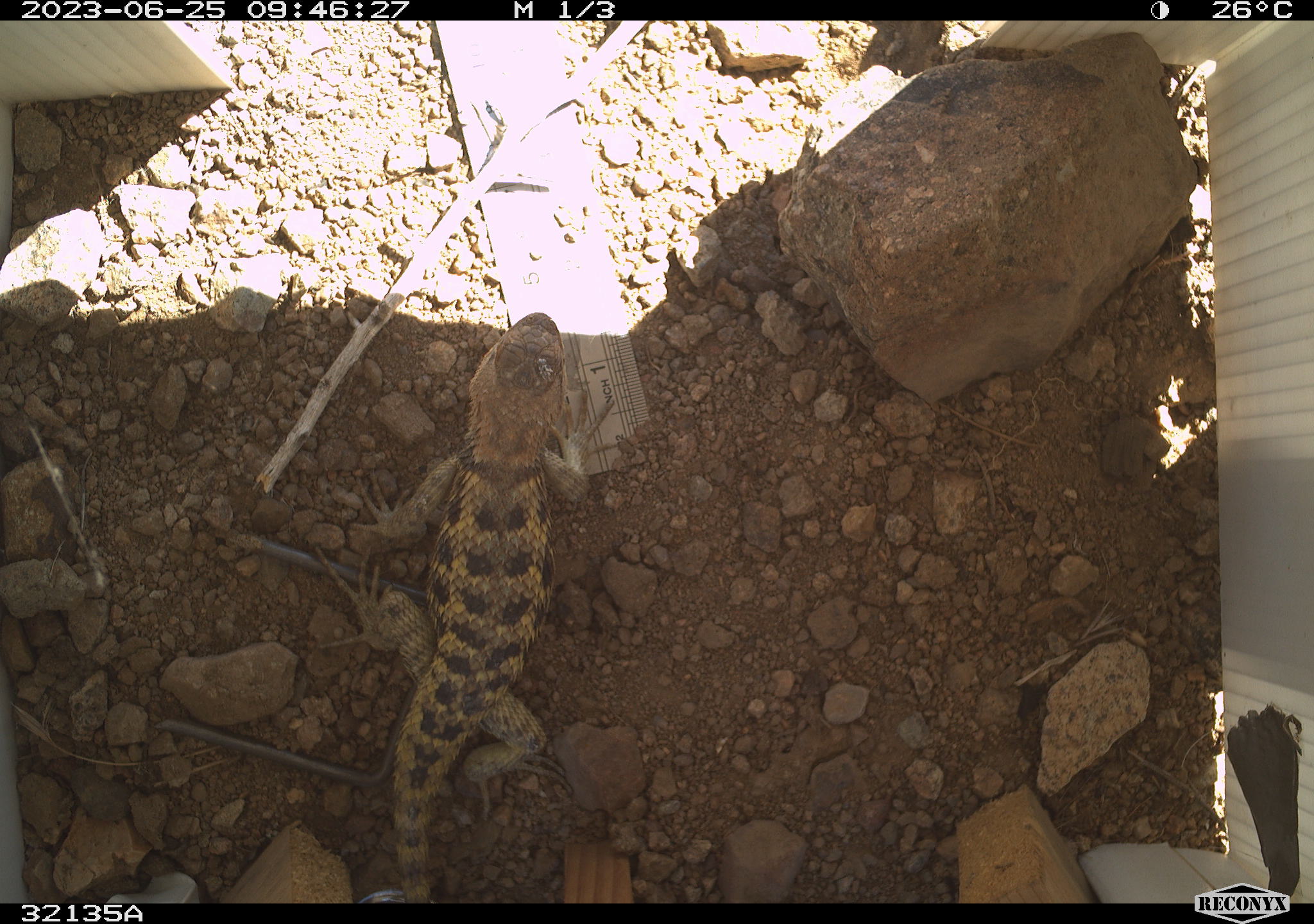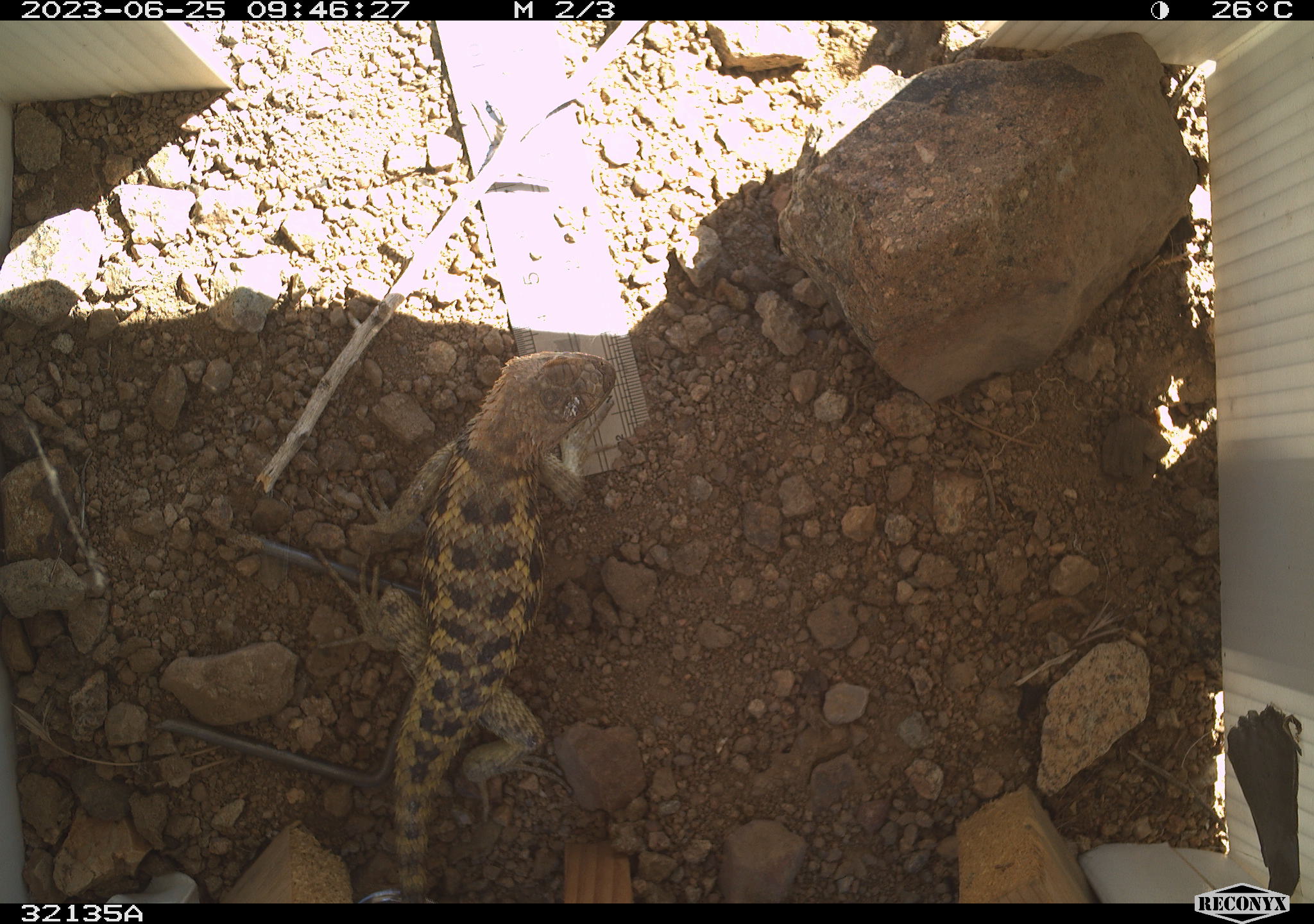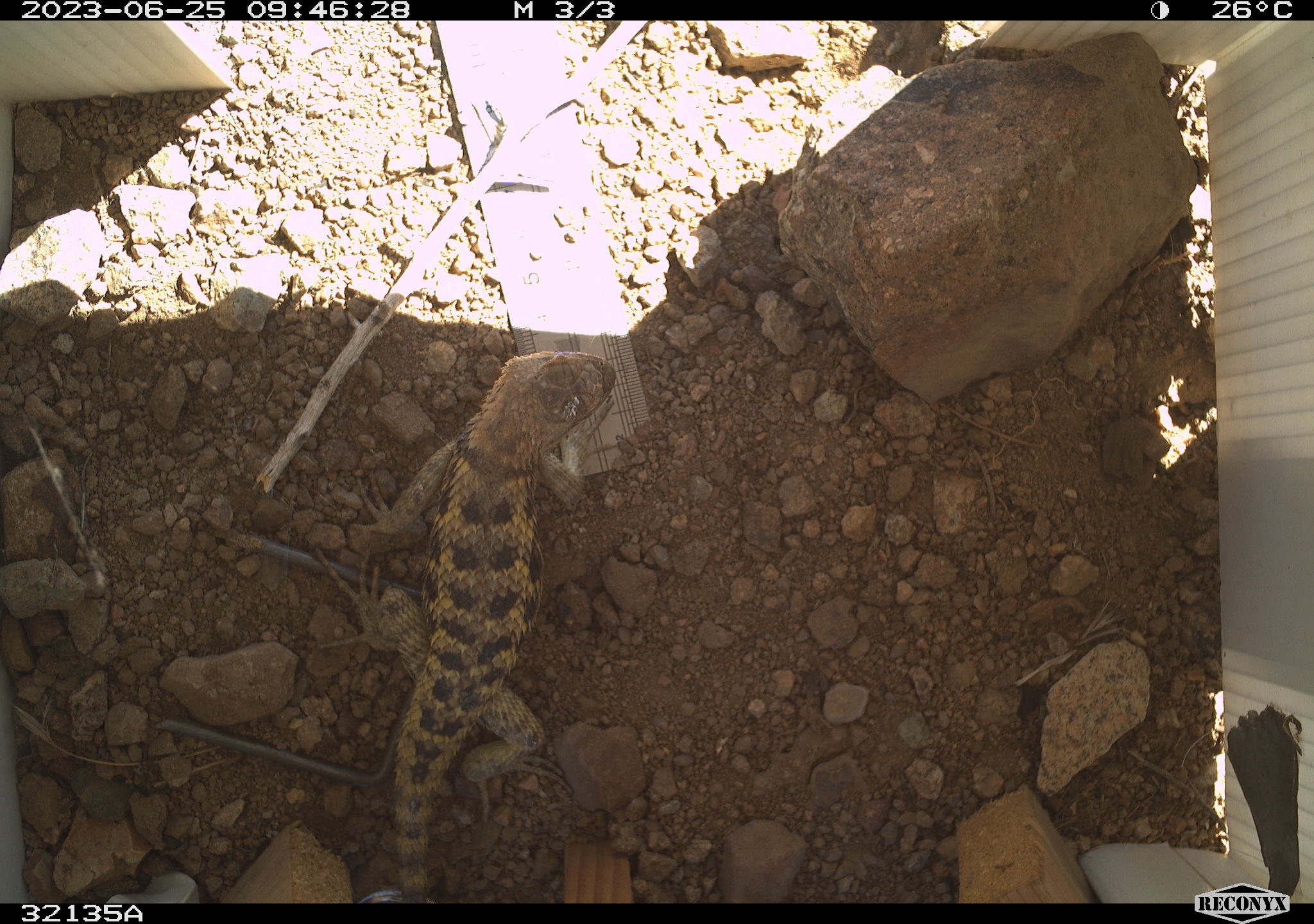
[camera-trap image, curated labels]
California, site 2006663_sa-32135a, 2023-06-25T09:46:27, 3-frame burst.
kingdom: Animalia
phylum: Chordata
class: Reptilia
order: Squamata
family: Phrynosomatidae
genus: Sceloporus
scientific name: Sceloporus uniformis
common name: yellow-backed spiny lizard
Yellow-backed spiny lizard (Sceloporus uniformis).